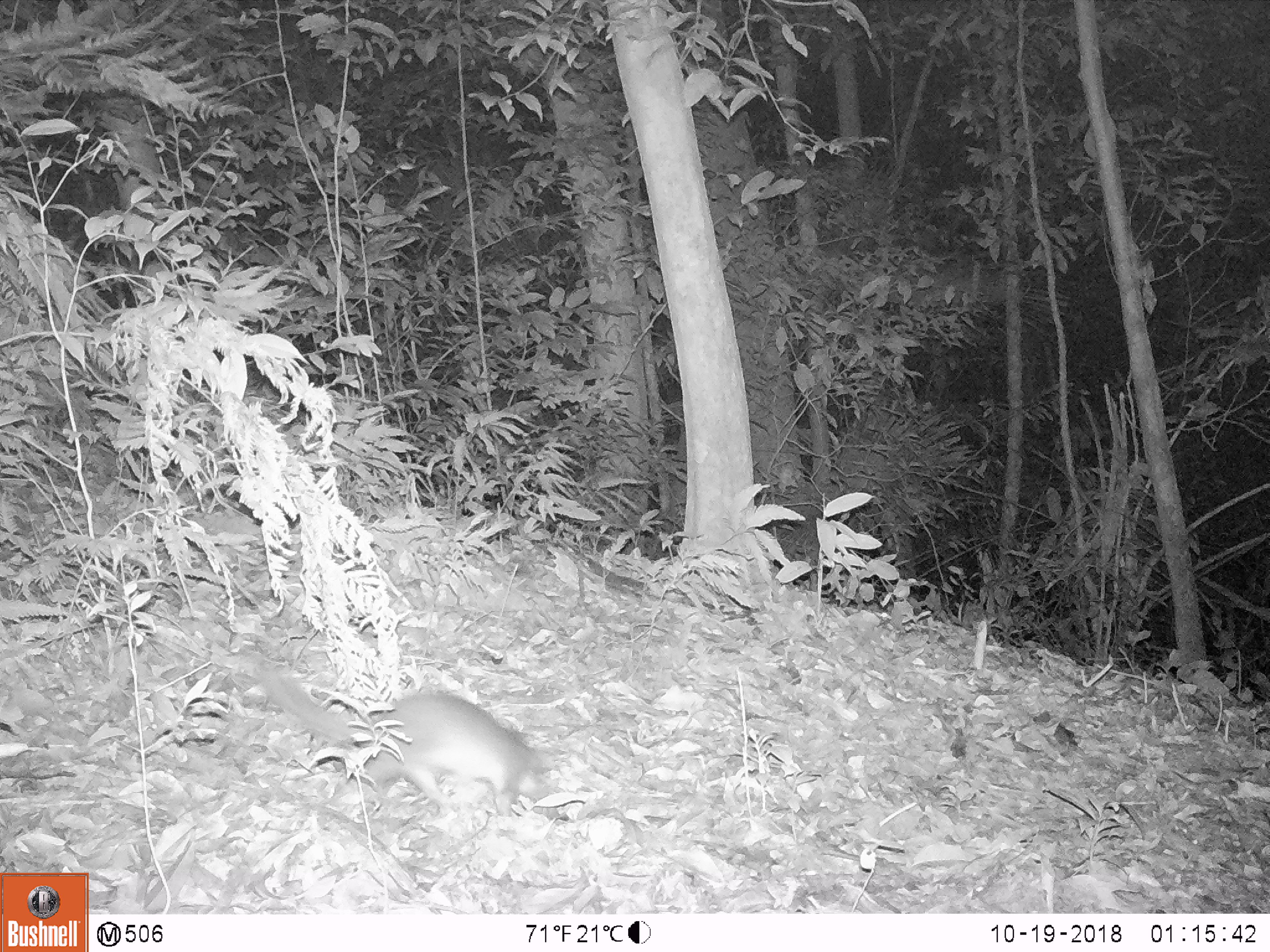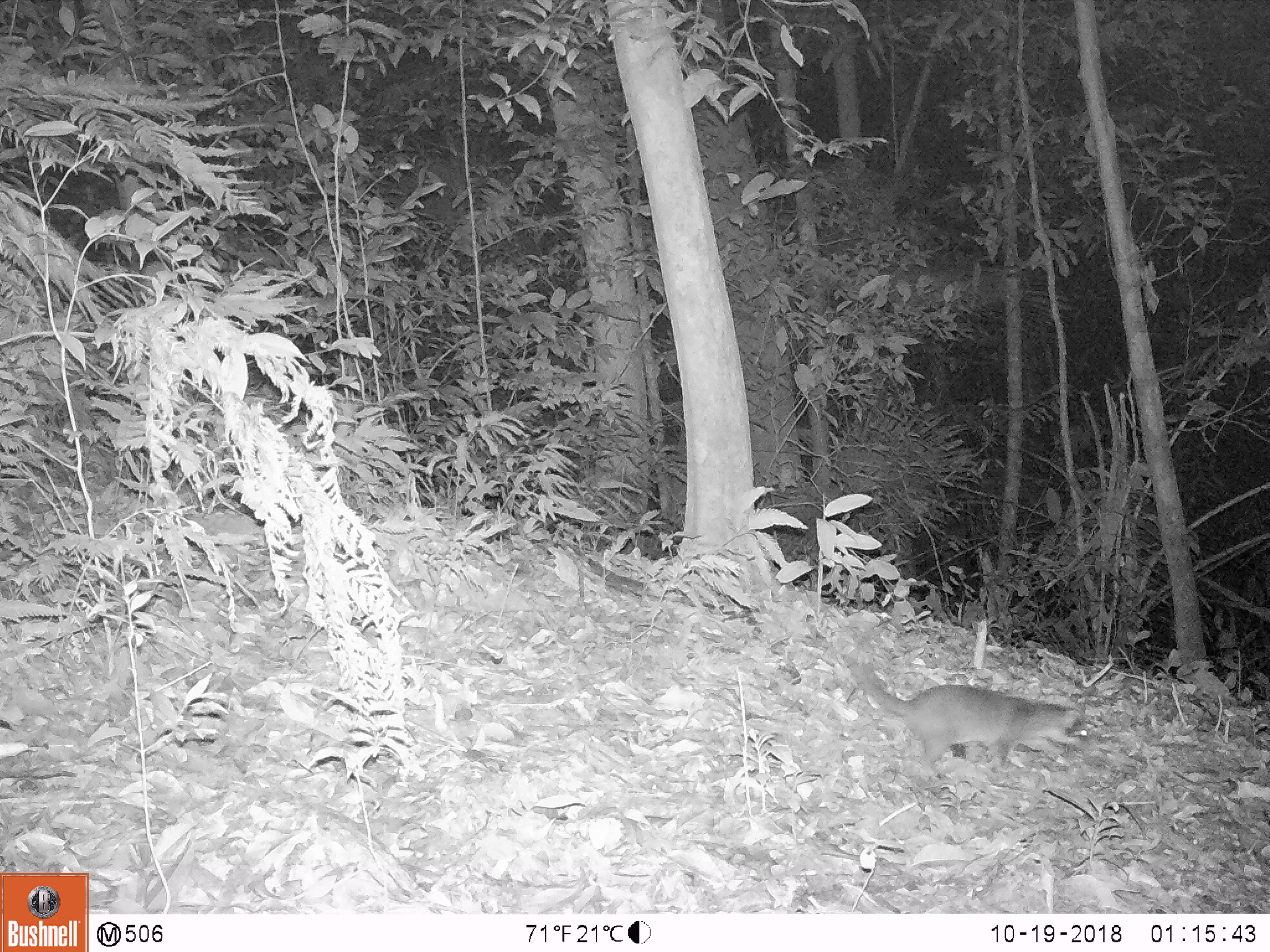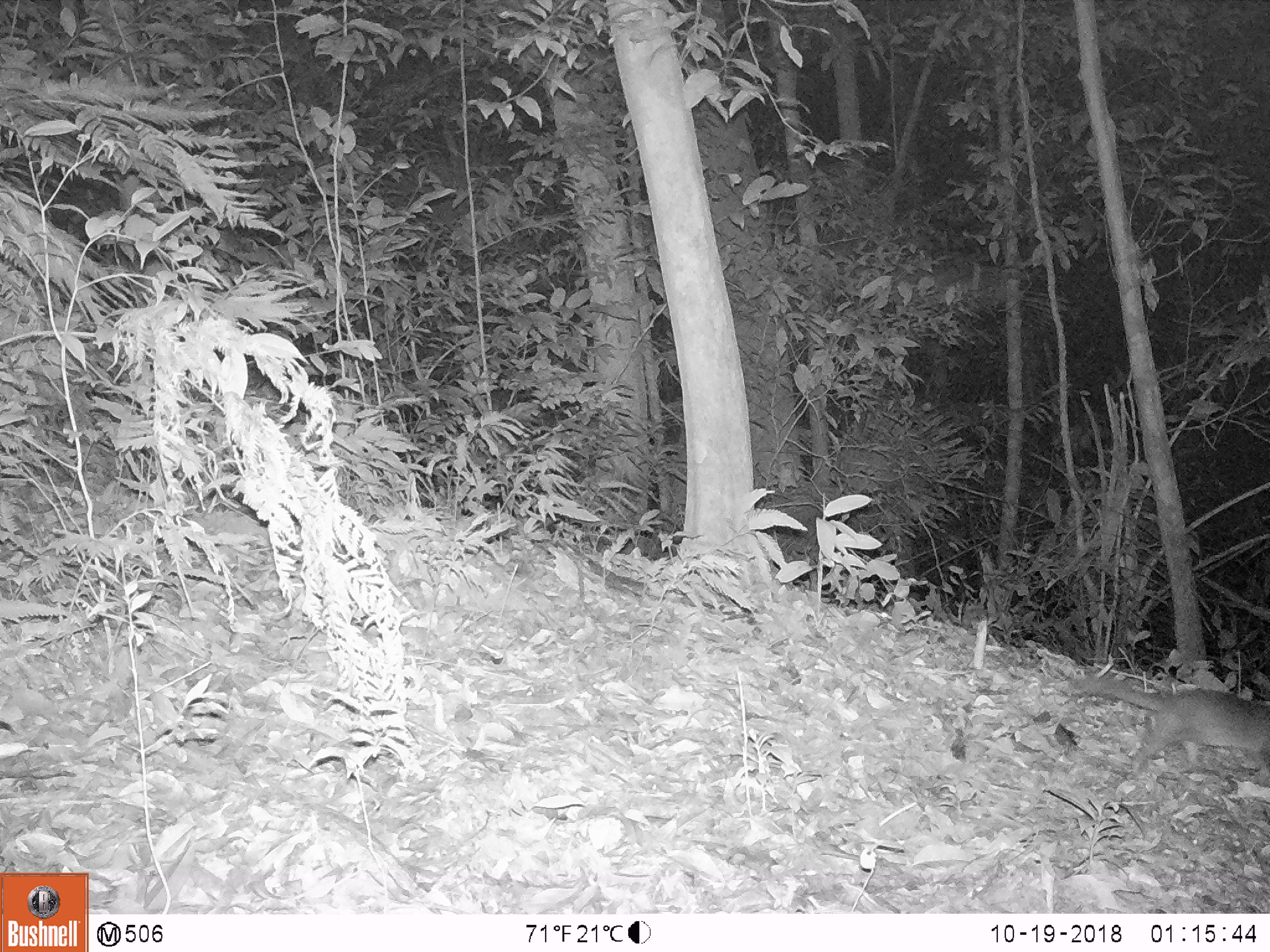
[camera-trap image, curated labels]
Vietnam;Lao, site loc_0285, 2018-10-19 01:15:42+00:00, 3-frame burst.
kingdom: Animalia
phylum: Chordata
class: Mammalia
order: Carnivora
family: Mustelidae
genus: Melogale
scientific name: Melogale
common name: ferret badger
Ferret badger (Melogale). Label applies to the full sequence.